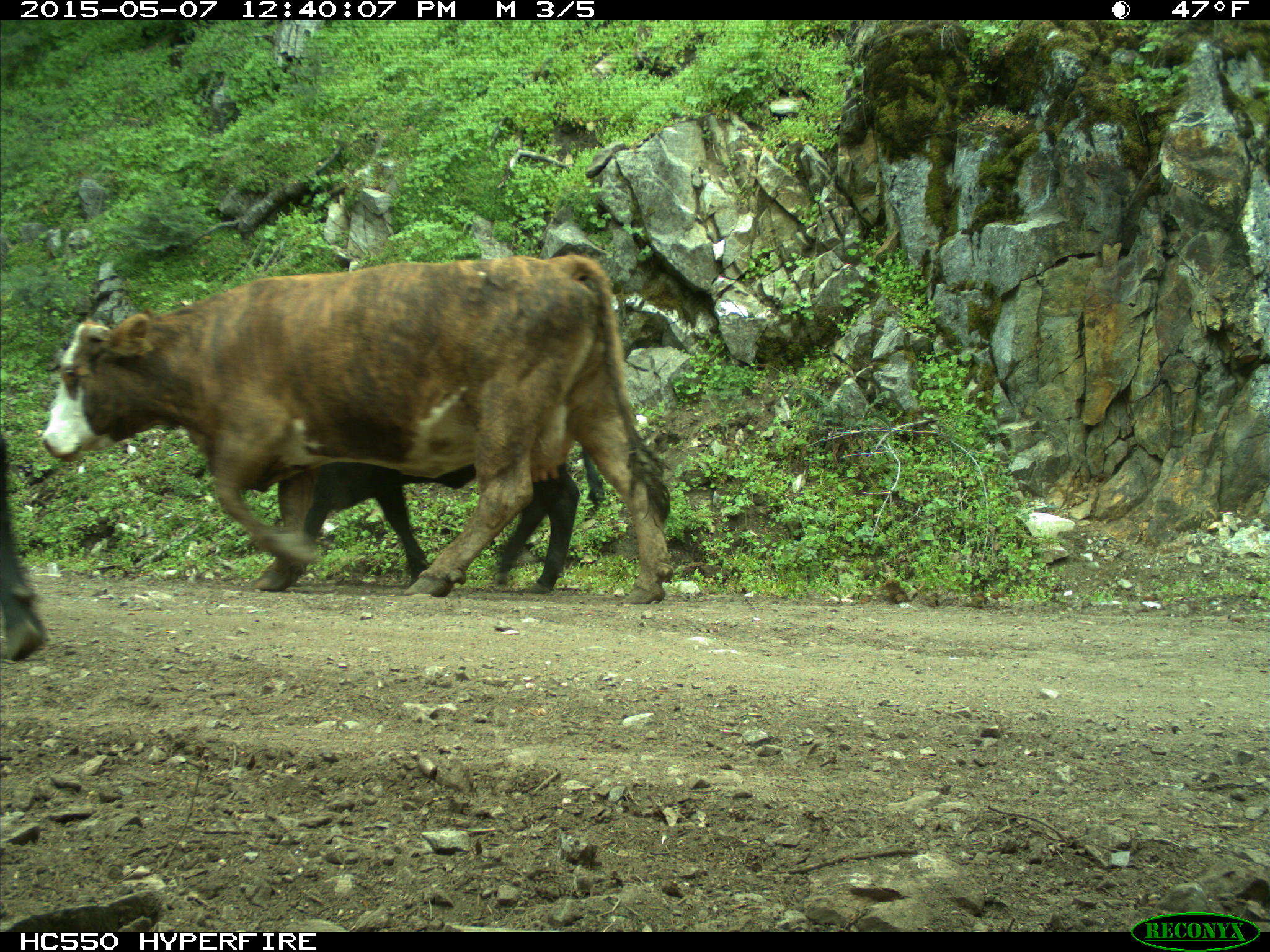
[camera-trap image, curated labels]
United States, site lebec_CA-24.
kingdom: Animalia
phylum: Chordata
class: Mammalia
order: Artiodactyla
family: Bovidae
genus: Bos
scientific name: Bos taurus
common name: domestic cow